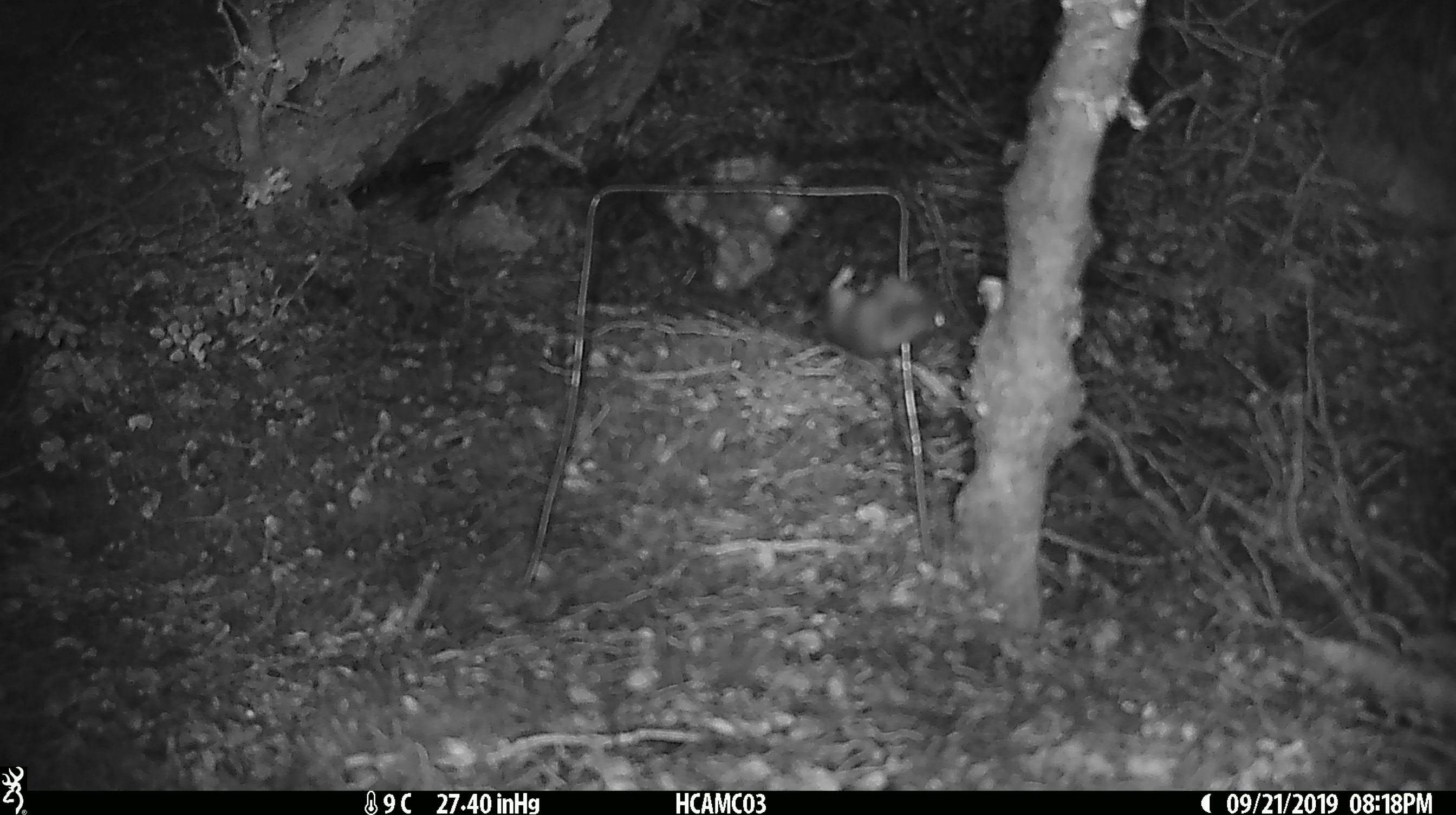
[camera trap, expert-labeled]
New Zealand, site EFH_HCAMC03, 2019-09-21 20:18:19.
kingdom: Animalia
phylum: Chordata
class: Mammalia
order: Rodentia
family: Muridae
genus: Mus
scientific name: Mus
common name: mouse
Mouse (Mus).